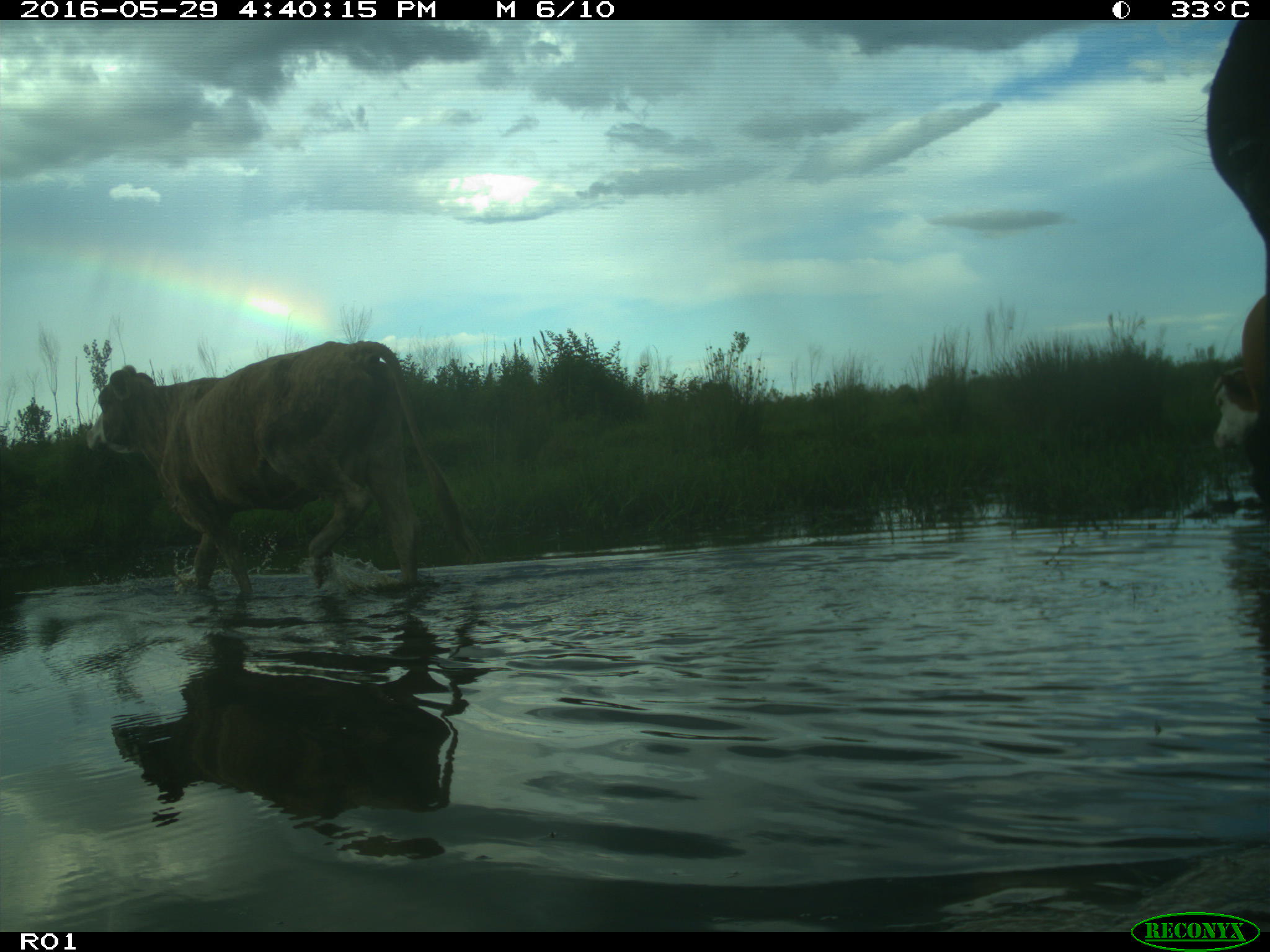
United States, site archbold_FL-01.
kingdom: Animalia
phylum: Chordata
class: Mammalia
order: Artiodactyla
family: Bovidae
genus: Bos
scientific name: Bos taurus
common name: domestic cow